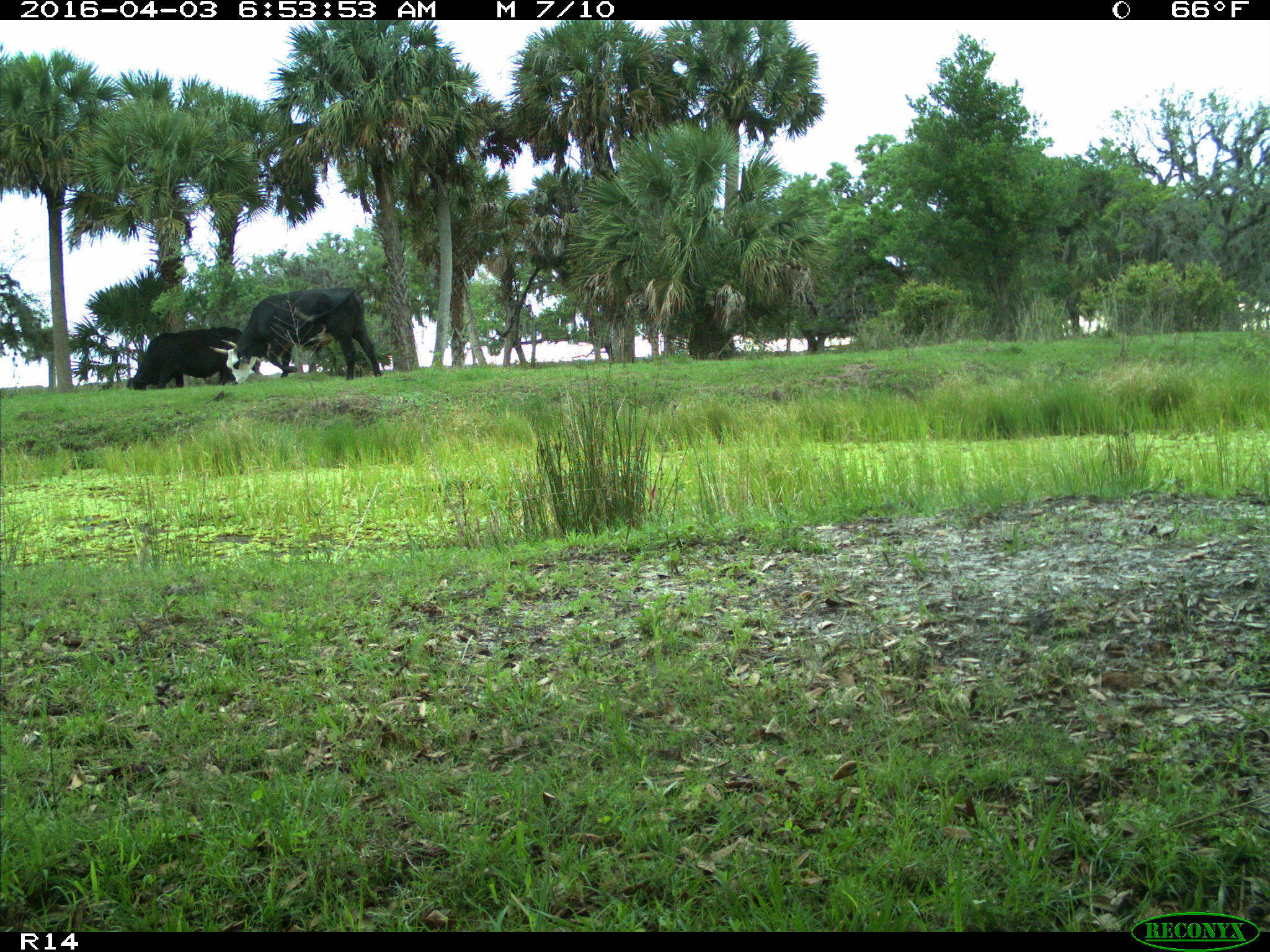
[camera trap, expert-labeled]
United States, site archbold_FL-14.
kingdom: Animalia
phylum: Chordata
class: Mammalia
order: Artiodactyla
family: Bovidae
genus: Bos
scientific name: Bos taurus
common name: domestic cow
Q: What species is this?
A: Bos taurus (domestic cow).